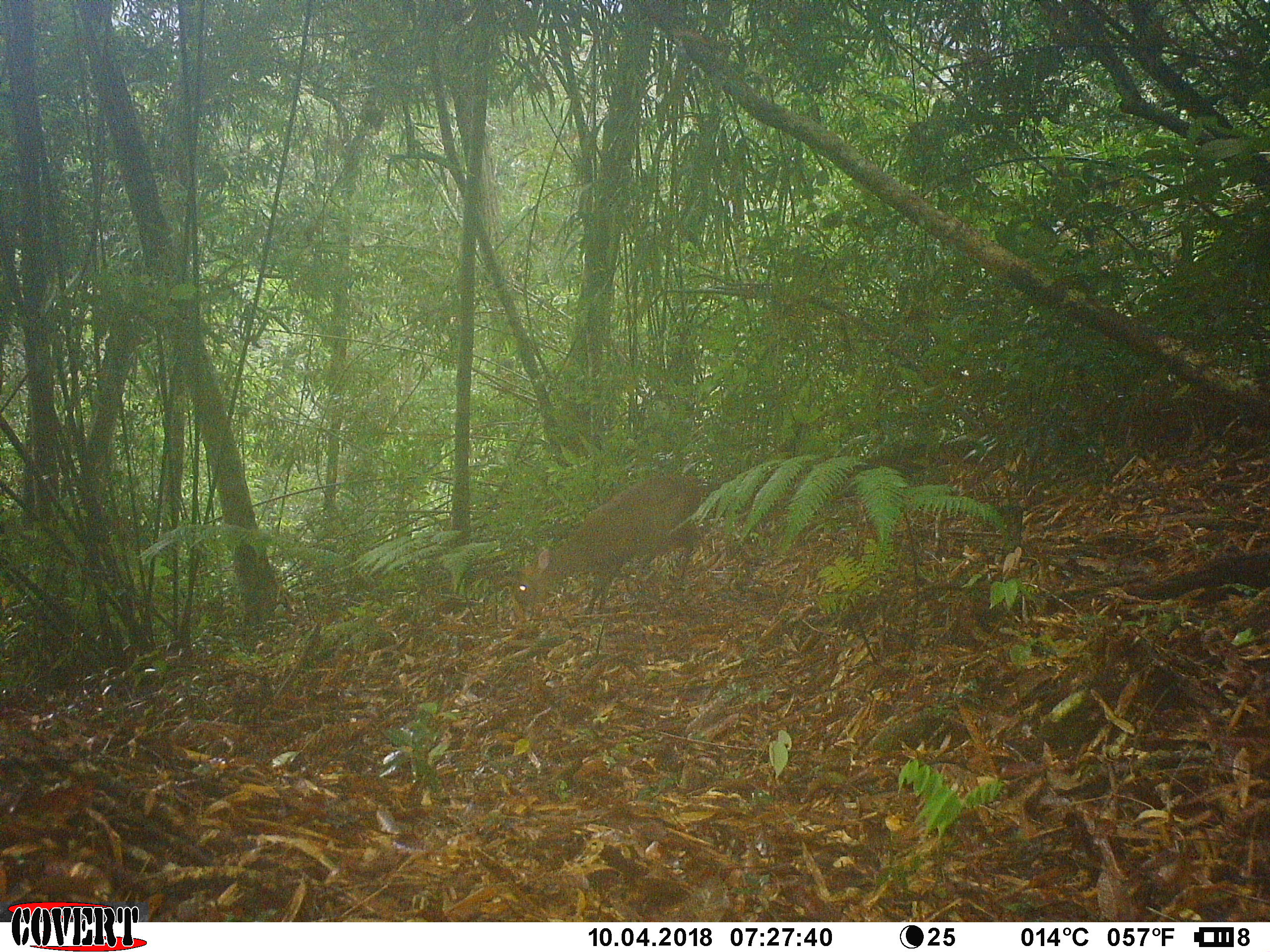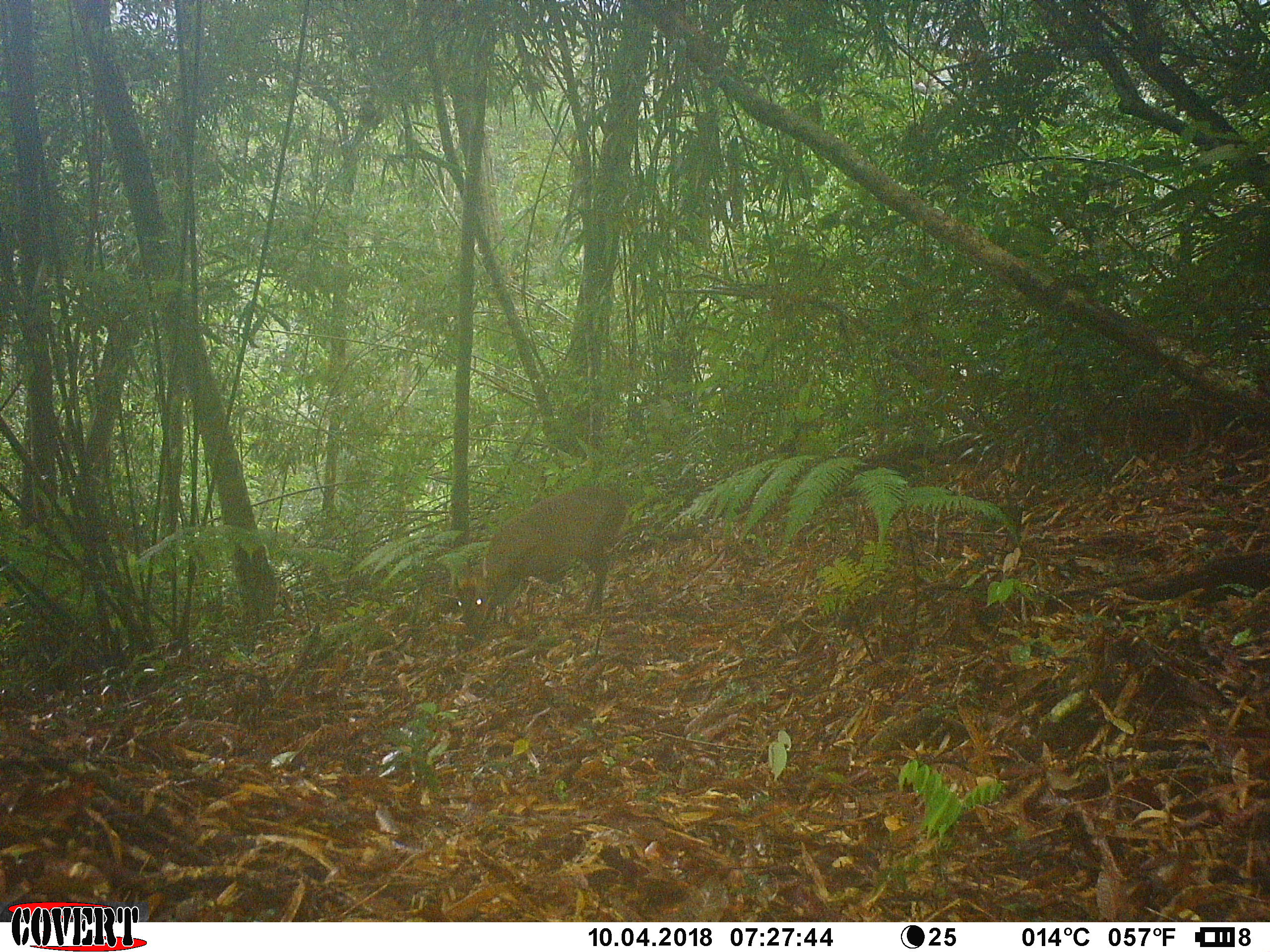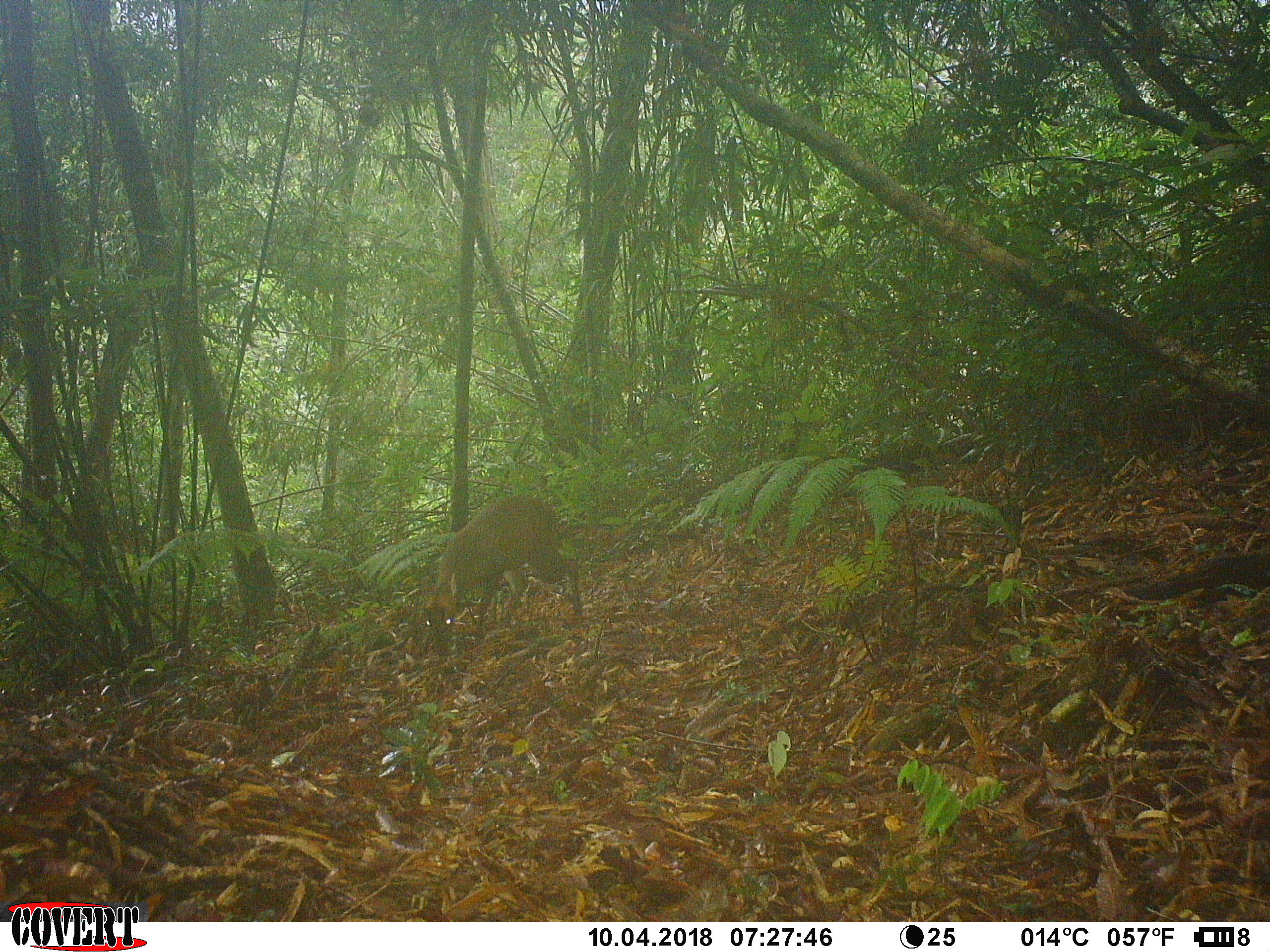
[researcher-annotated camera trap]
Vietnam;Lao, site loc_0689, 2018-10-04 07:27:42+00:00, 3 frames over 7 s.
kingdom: Animalia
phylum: Chordata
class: Mammalia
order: Artiodactyla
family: Cervidae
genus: Muntiacus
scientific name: Muntiacus rooseveltorum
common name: roosevelt's muntjac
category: roosevelts muntjac group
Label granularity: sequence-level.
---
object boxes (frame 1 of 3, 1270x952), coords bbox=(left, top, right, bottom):
roosevelts muntjac group: bbox=(511, 472, 700, 614)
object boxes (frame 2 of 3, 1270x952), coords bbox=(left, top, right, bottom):
roosevelts muntjac group: bbox=(455, 486, 626, 633)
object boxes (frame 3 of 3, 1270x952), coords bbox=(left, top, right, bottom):
roosevelts muntjac group: bbox=(420, 493, 580, 657)